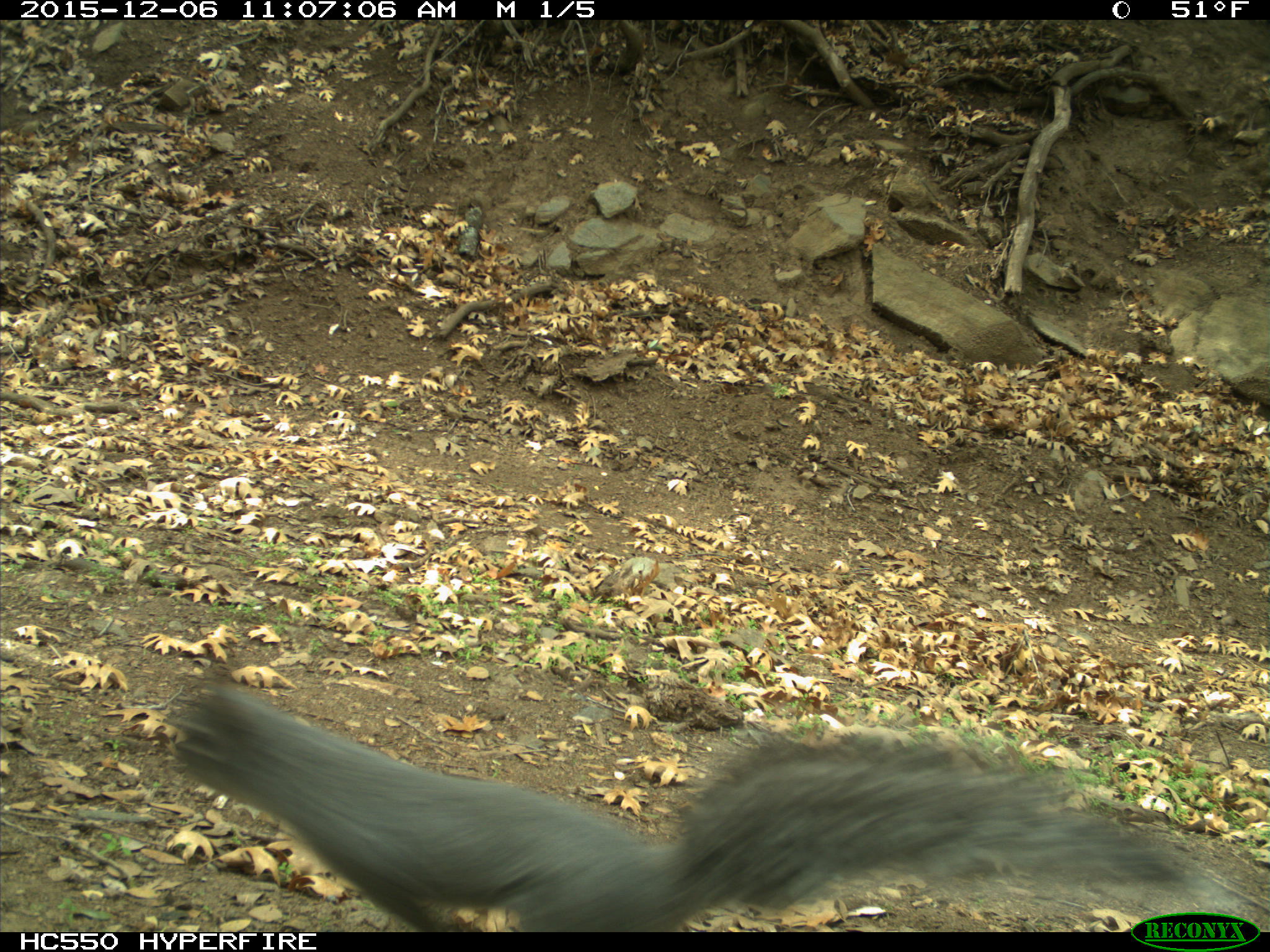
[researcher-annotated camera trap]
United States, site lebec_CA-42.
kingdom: Animalia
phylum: Chordata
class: Mammalia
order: Rodentia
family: Sciuridae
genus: Sciurus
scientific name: Sciurus carolinensis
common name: eastern gray squirrel